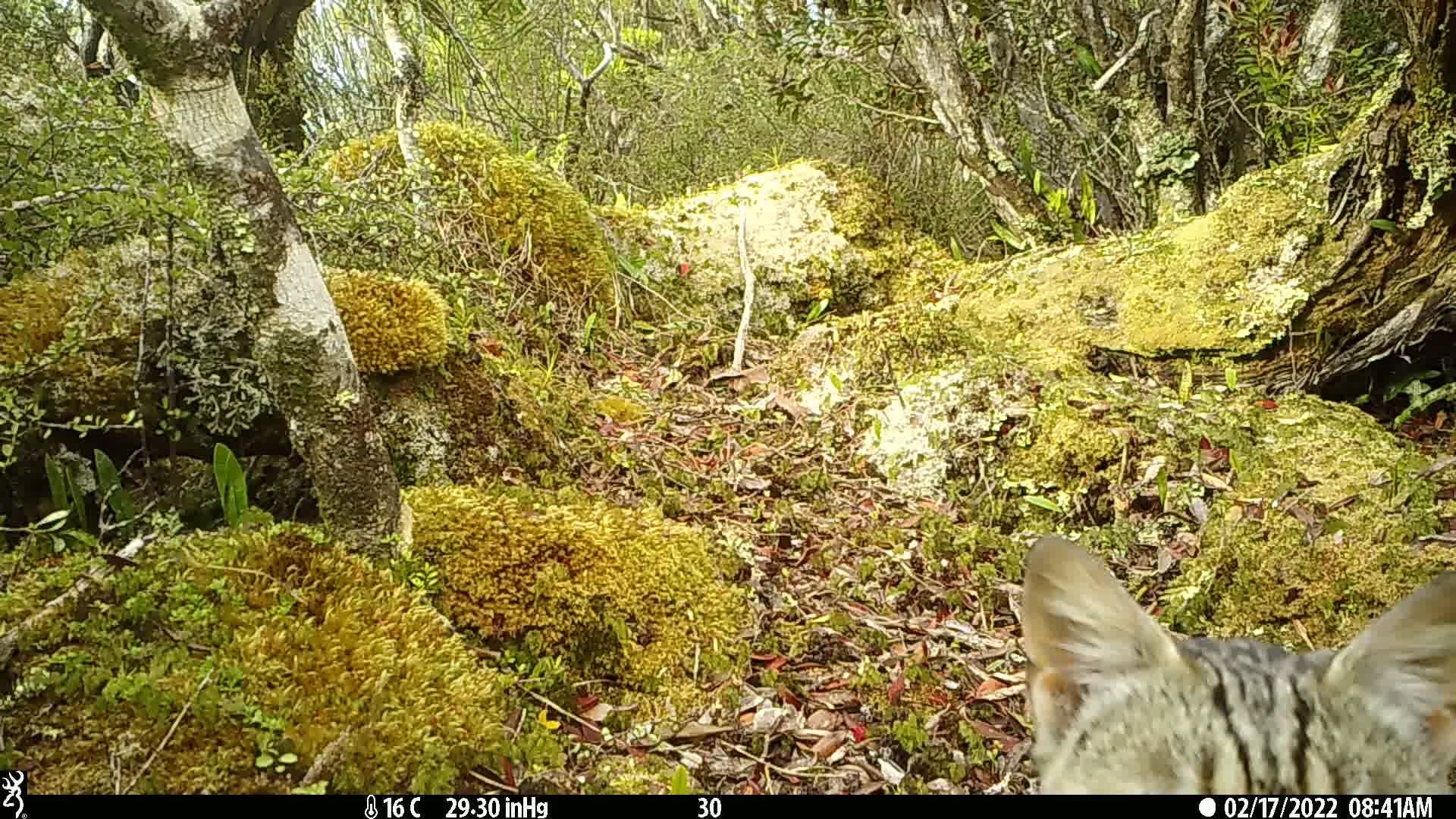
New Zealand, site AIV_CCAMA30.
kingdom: Animalia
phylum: Chordata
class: Mammalia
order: Carnivora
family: Felidae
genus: Felis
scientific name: Felis catus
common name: domestic cat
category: cat